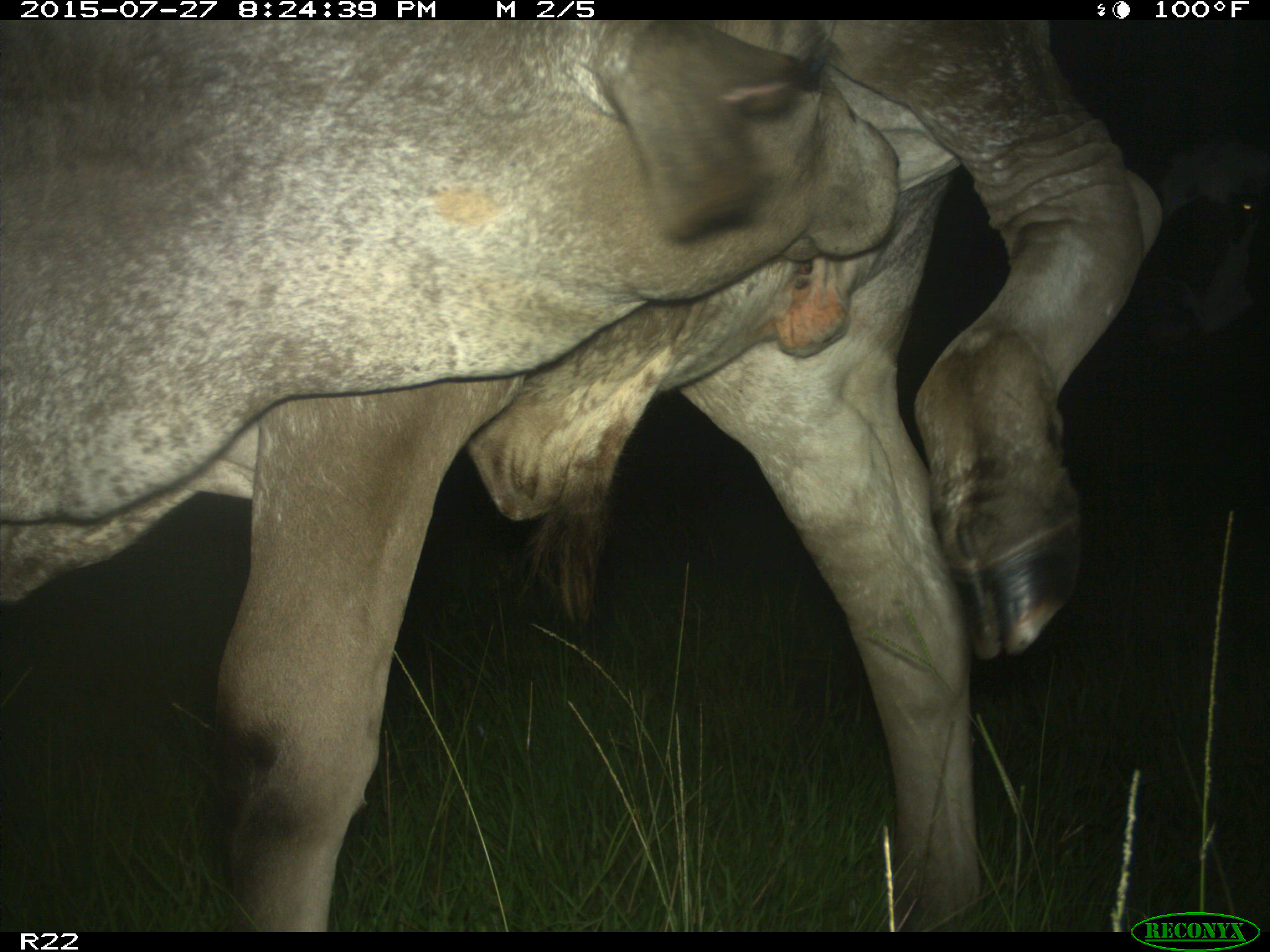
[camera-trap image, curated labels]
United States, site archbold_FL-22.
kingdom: Animalia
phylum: Chordata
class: Mammalia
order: Artiodactyla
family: Bovidae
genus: Bos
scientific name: Bos taurus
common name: domestic cow